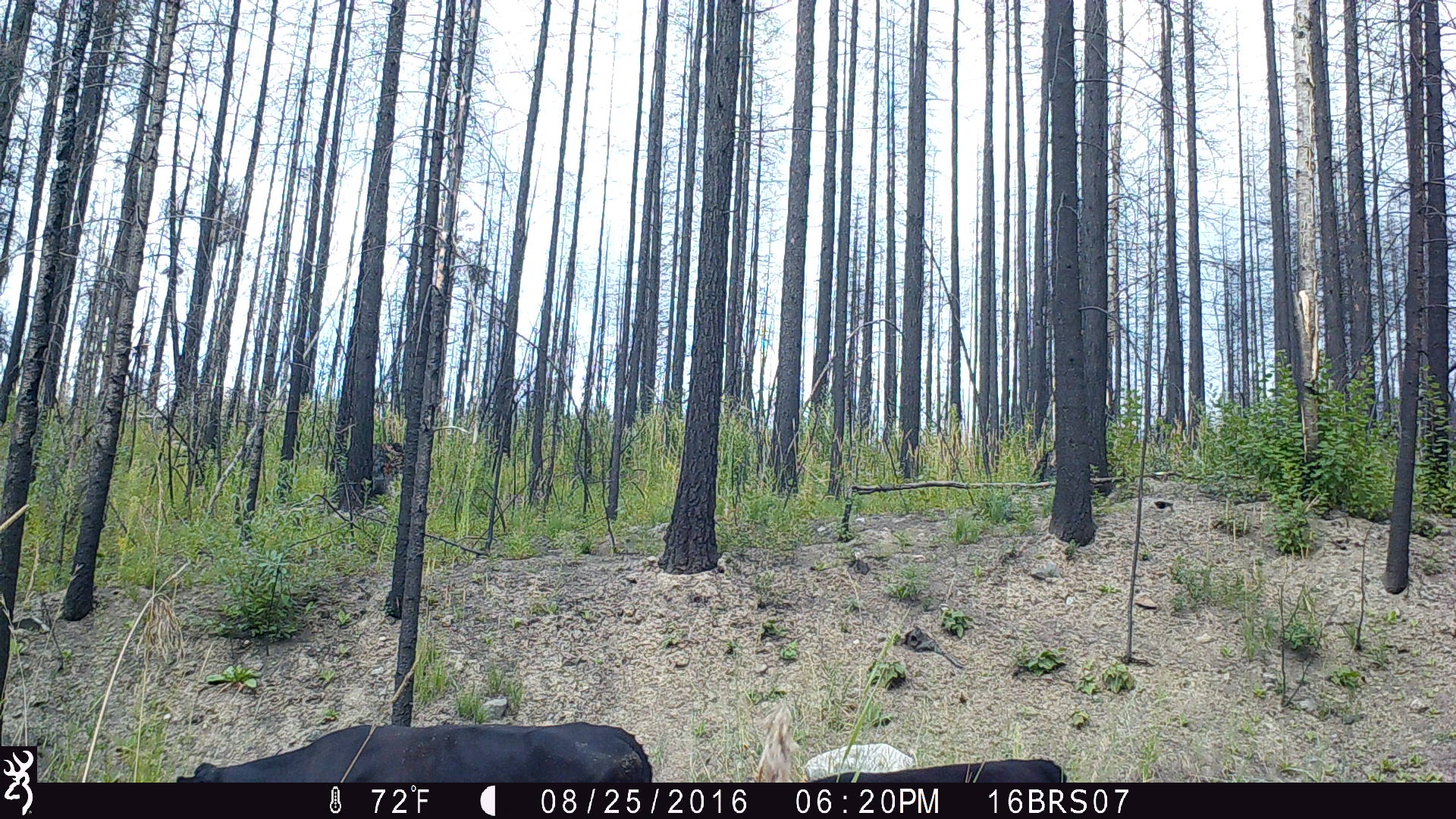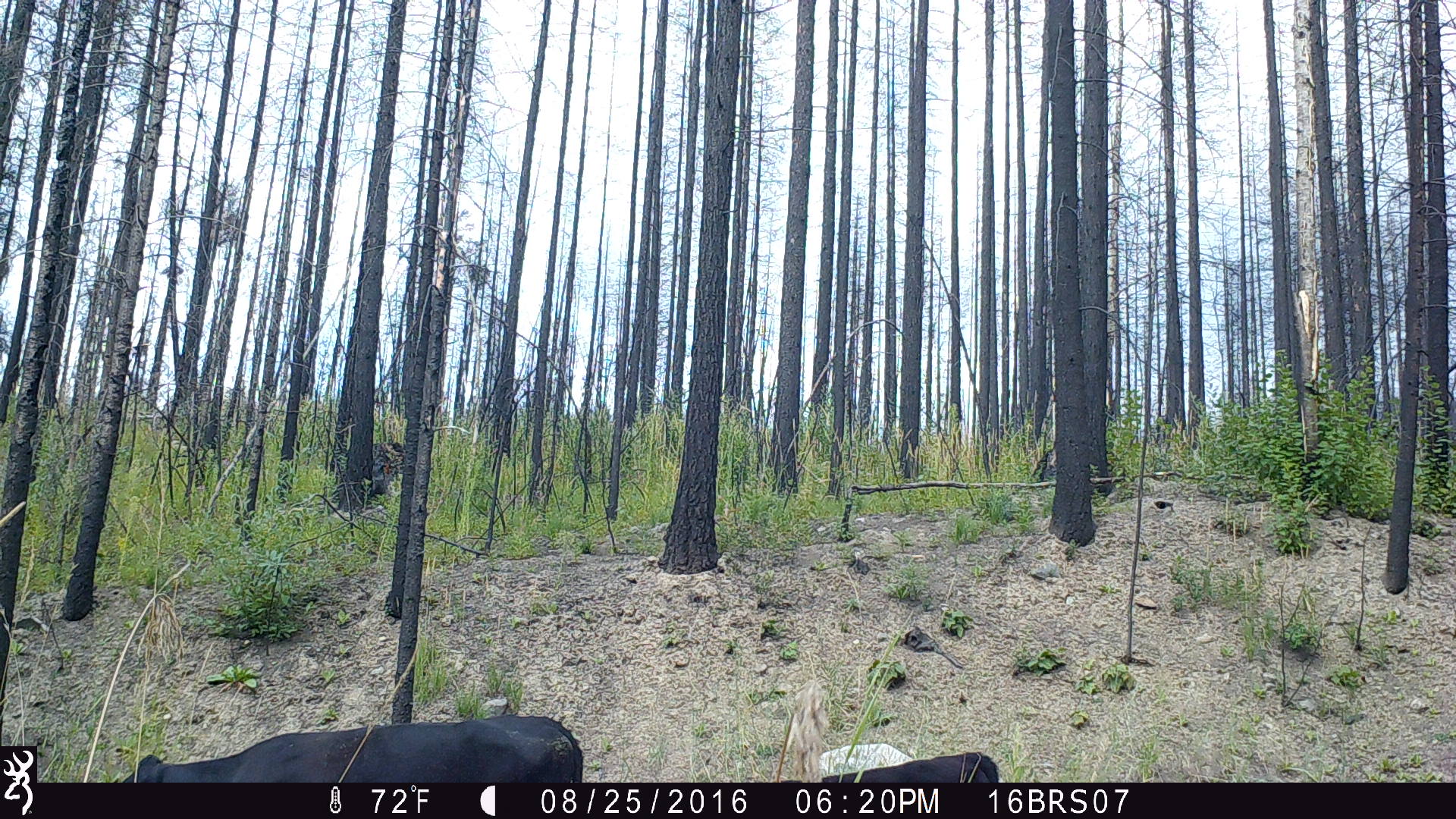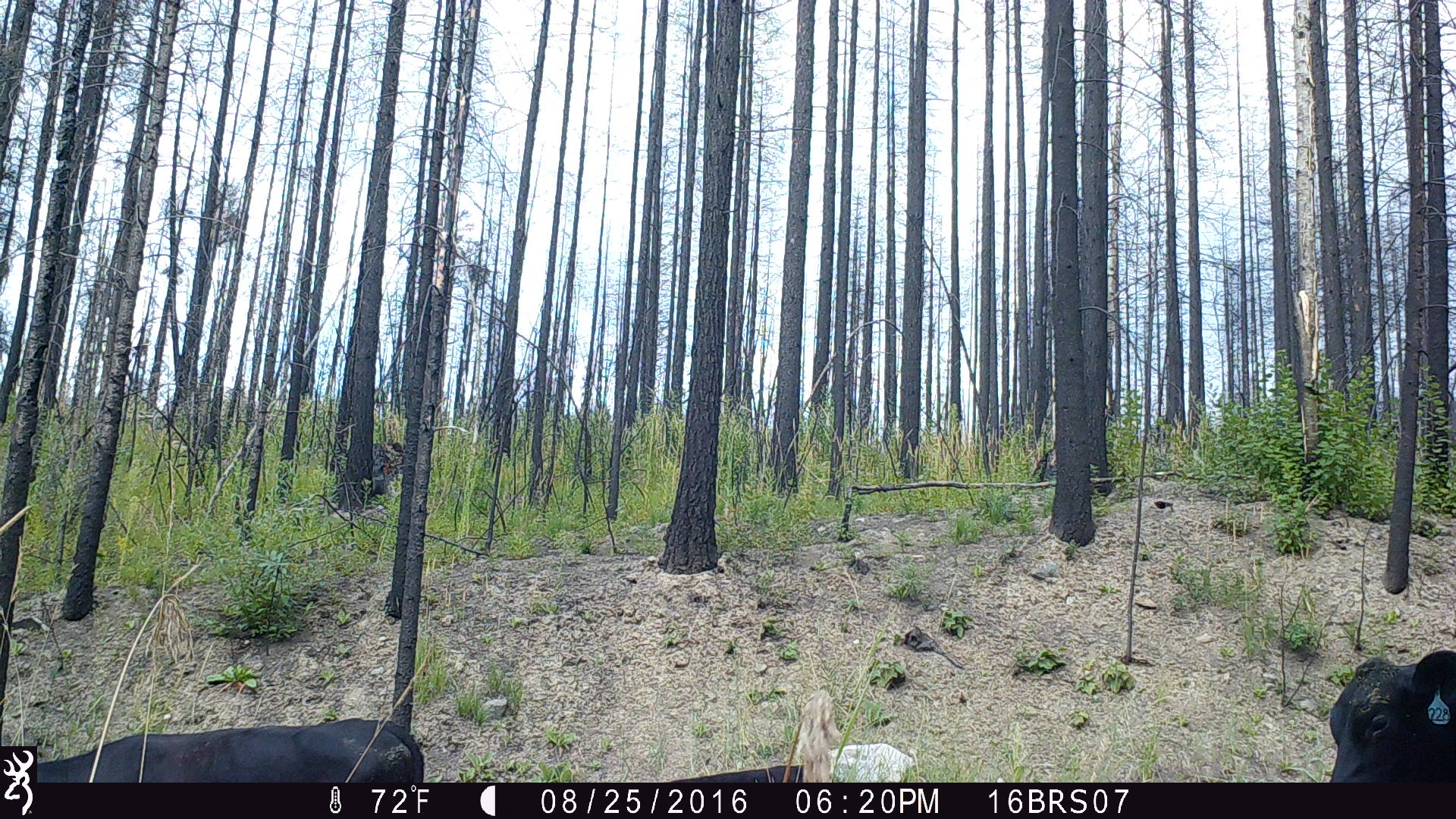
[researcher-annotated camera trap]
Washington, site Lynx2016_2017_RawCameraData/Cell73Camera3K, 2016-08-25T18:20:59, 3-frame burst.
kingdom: Animalia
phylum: Chordata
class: Mammalia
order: Artiodactyla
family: Bovidae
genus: Bos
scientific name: Bos taurus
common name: domestic cattle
Domestic cattle (Bos taurus). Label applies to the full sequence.